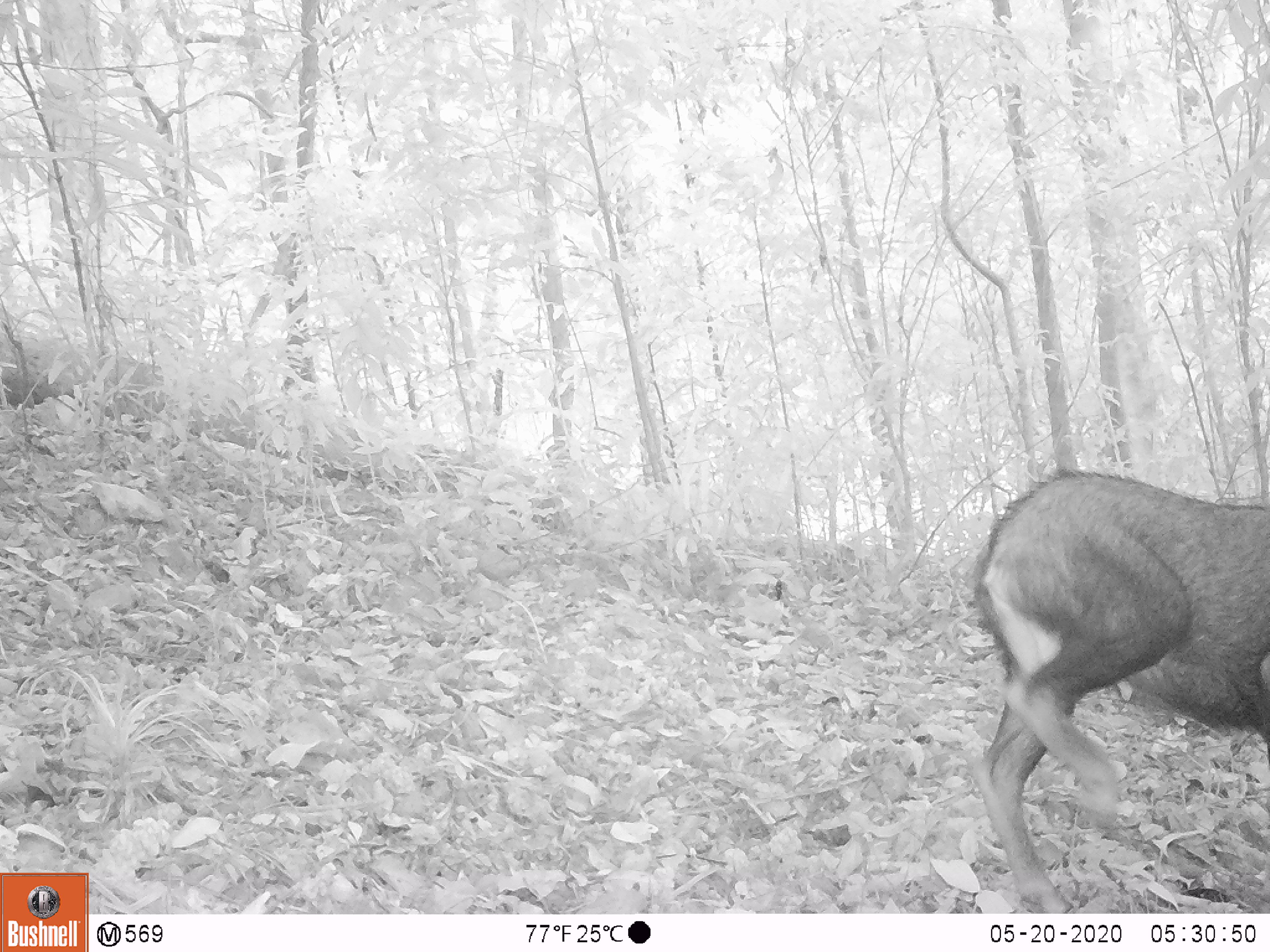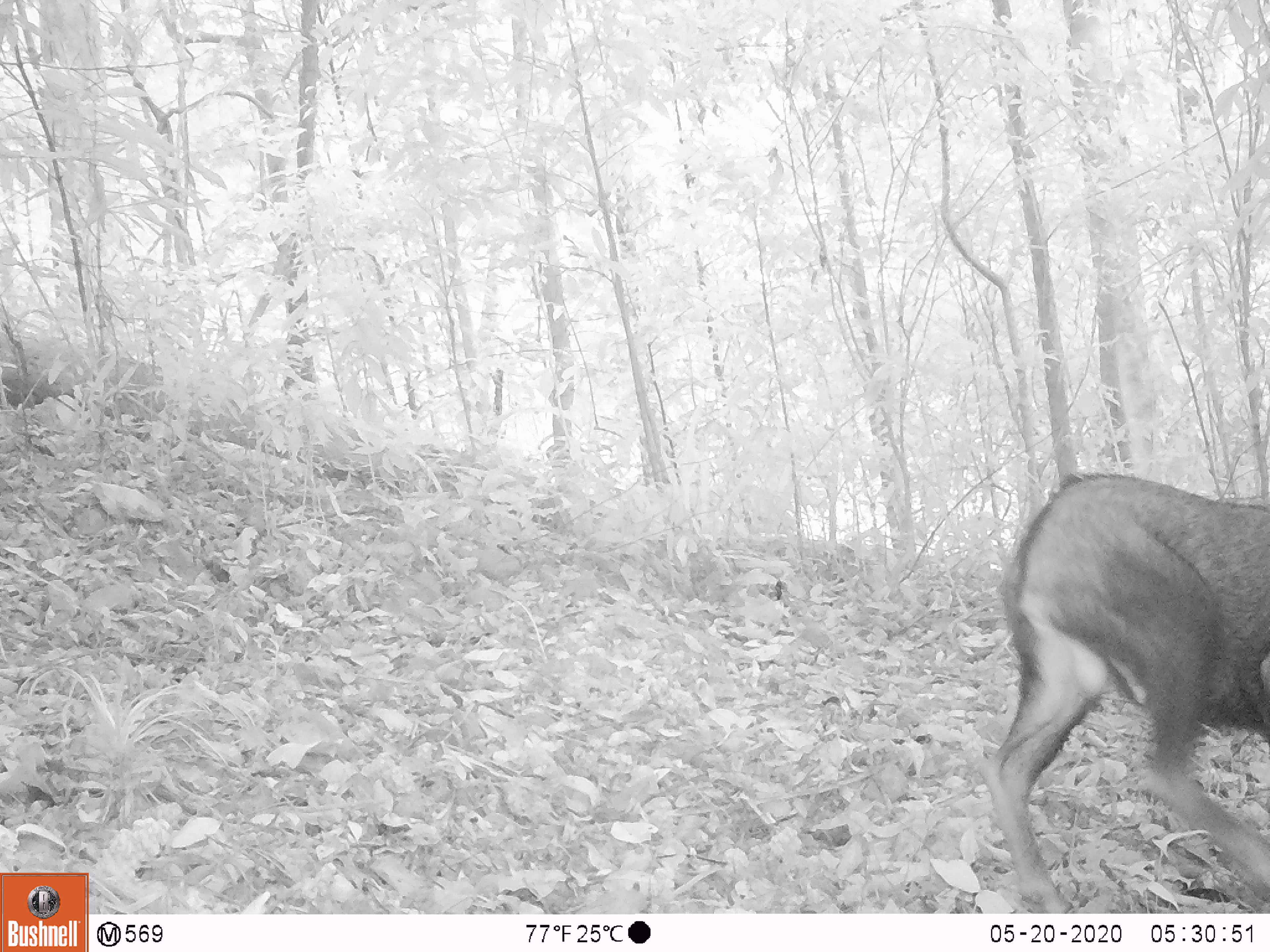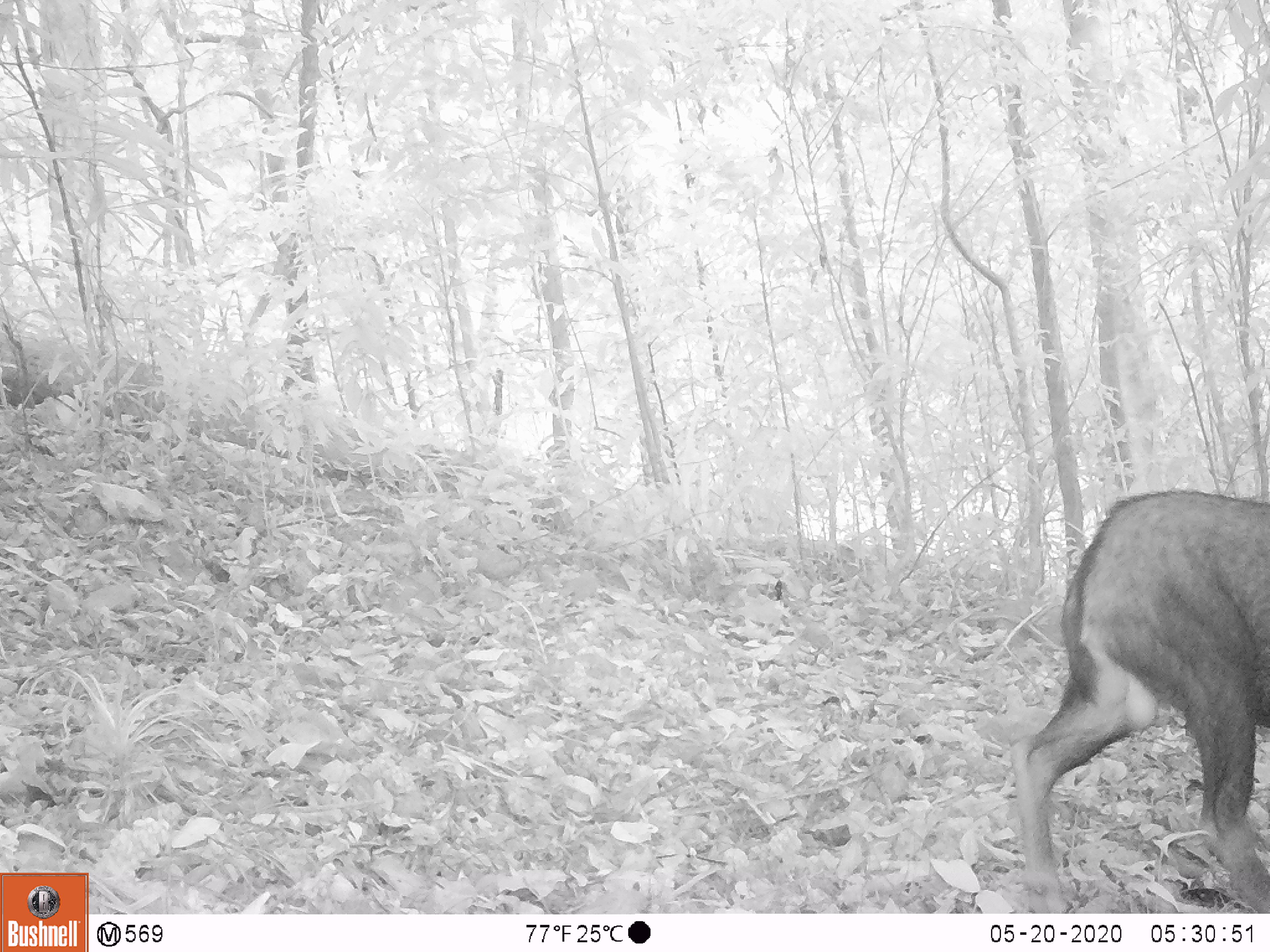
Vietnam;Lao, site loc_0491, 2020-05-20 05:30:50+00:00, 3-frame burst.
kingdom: Animalia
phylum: Chordata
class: Mammalia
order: Artiodactyla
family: Bovidae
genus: Capricornis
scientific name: Capricornis sumatraensis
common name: chinese serow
Chinese serow (Capricornis sumatraensis). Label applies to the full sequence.